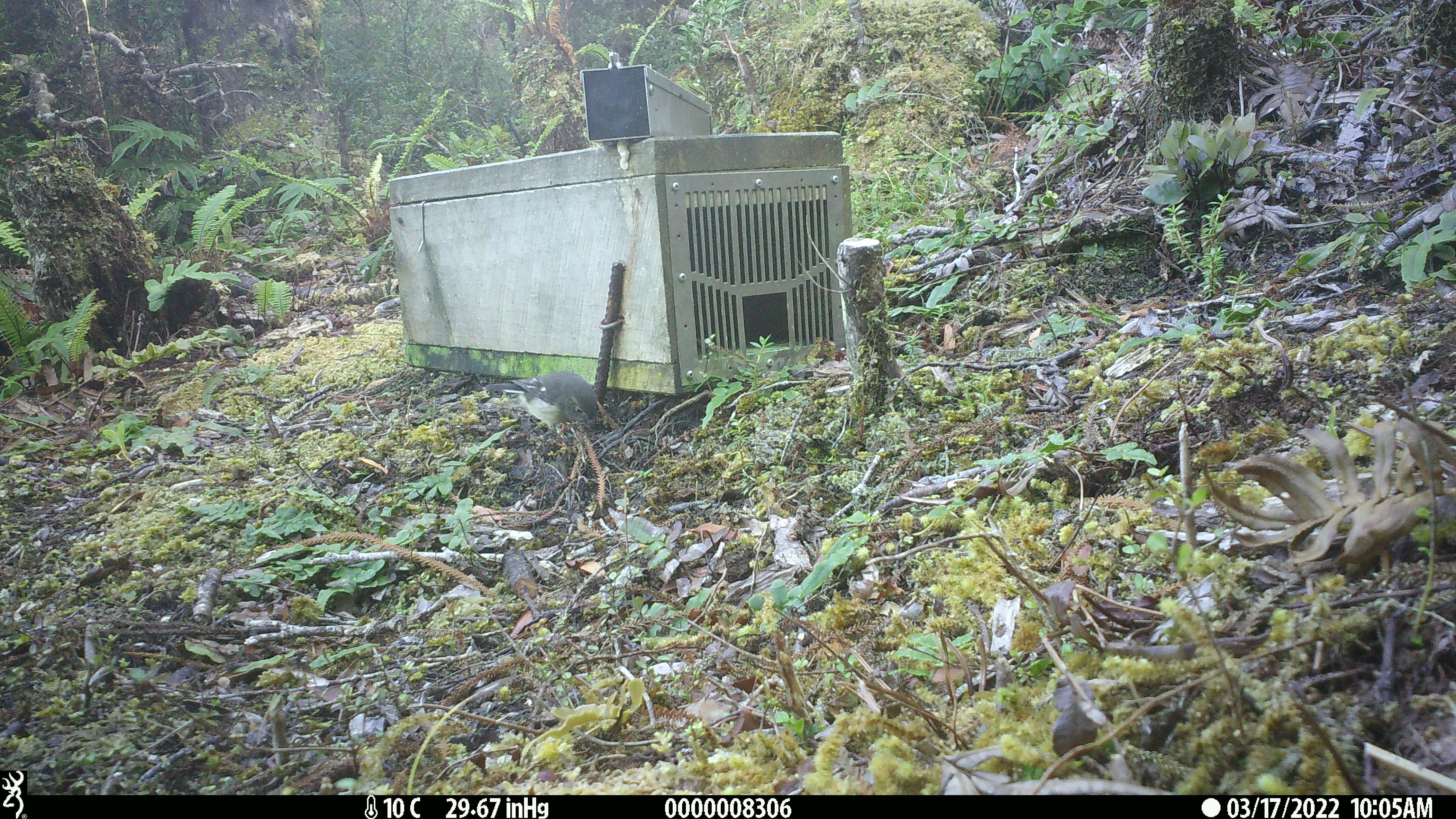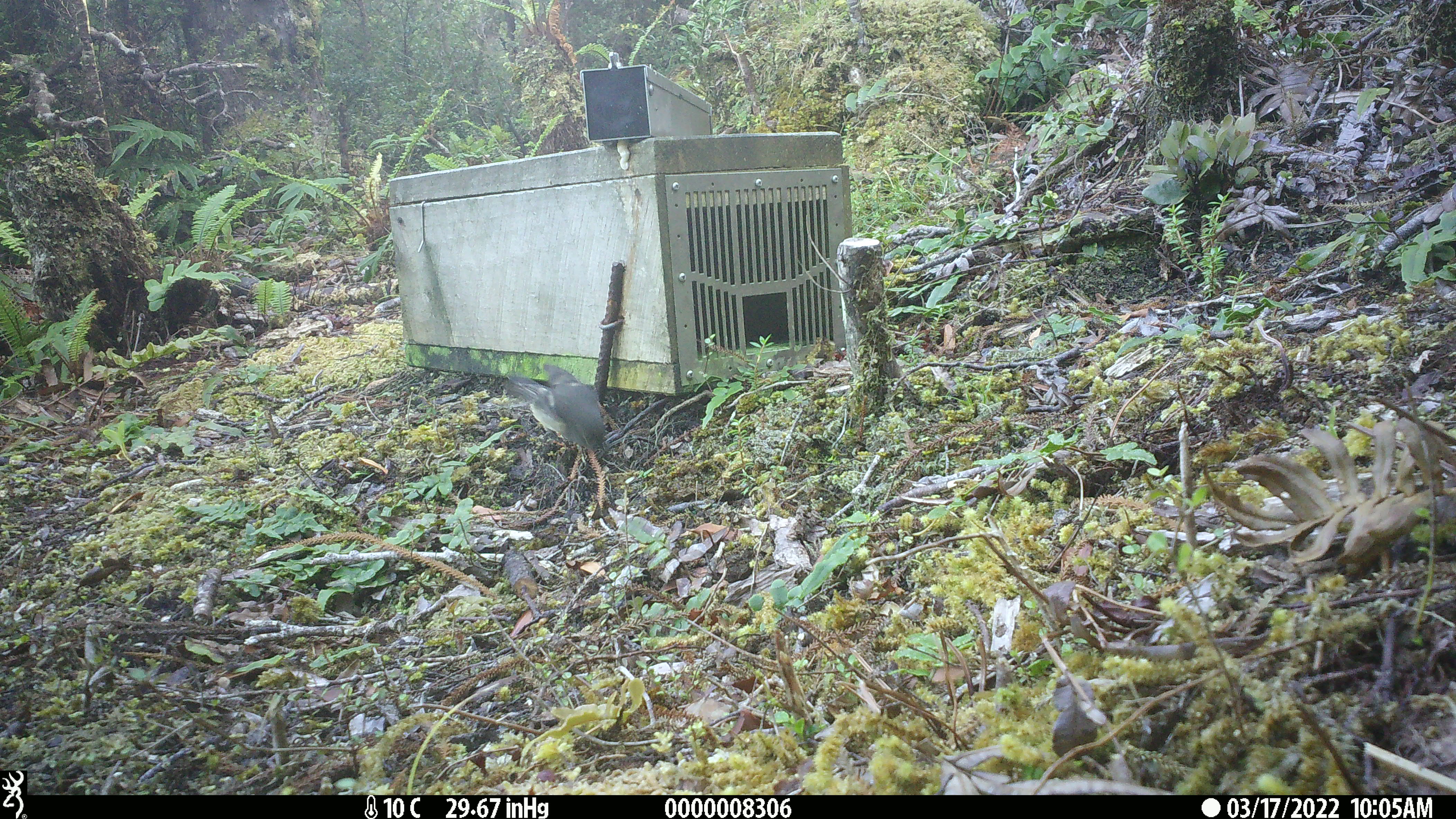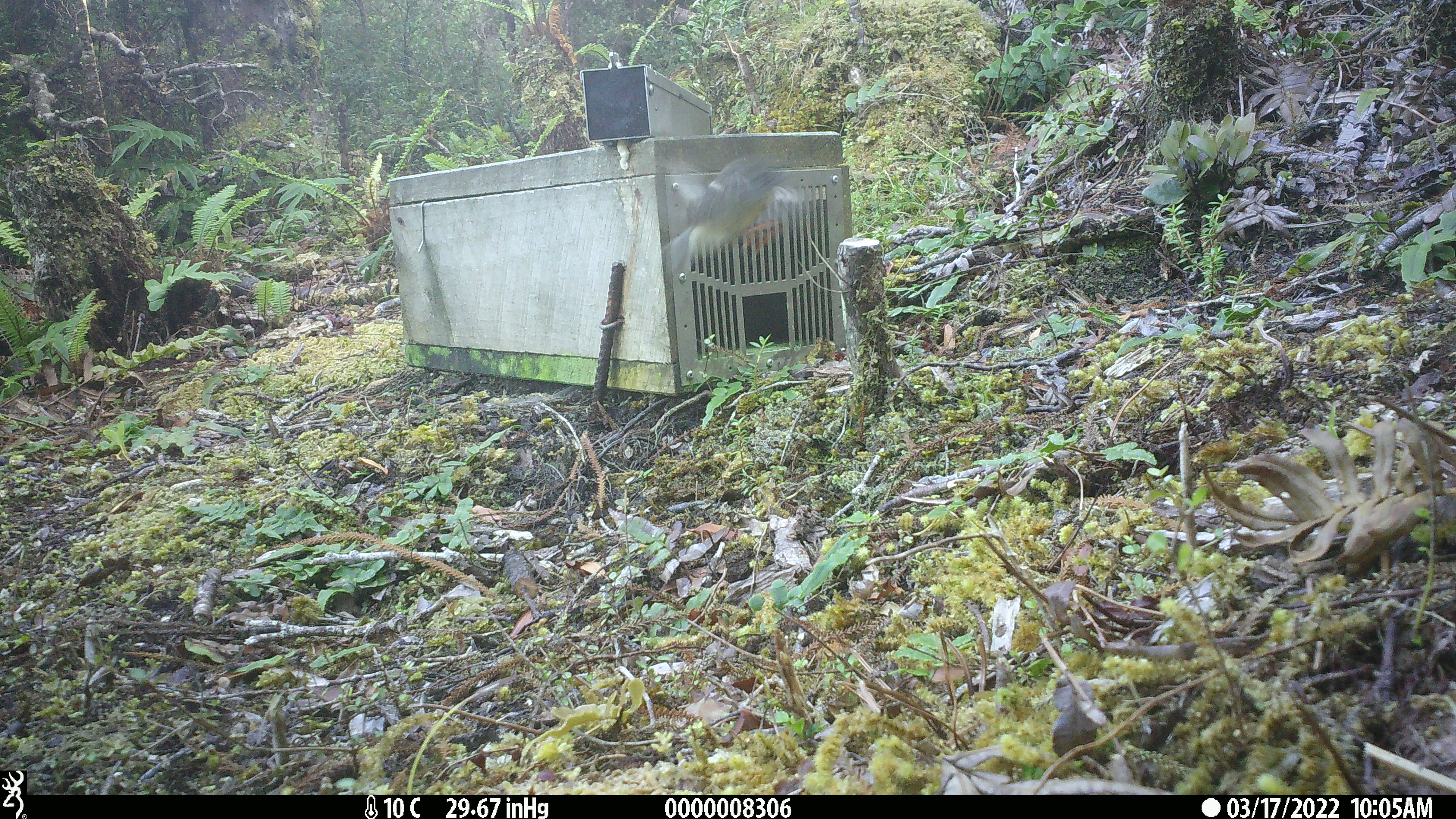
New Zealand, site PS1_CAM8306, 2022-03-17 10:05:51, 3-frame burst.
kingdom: Animalia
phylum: Chordata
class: Aves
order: Passeriformes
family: Petroicidae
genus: Petroica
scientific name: Petroica macrocephala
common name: tomtit